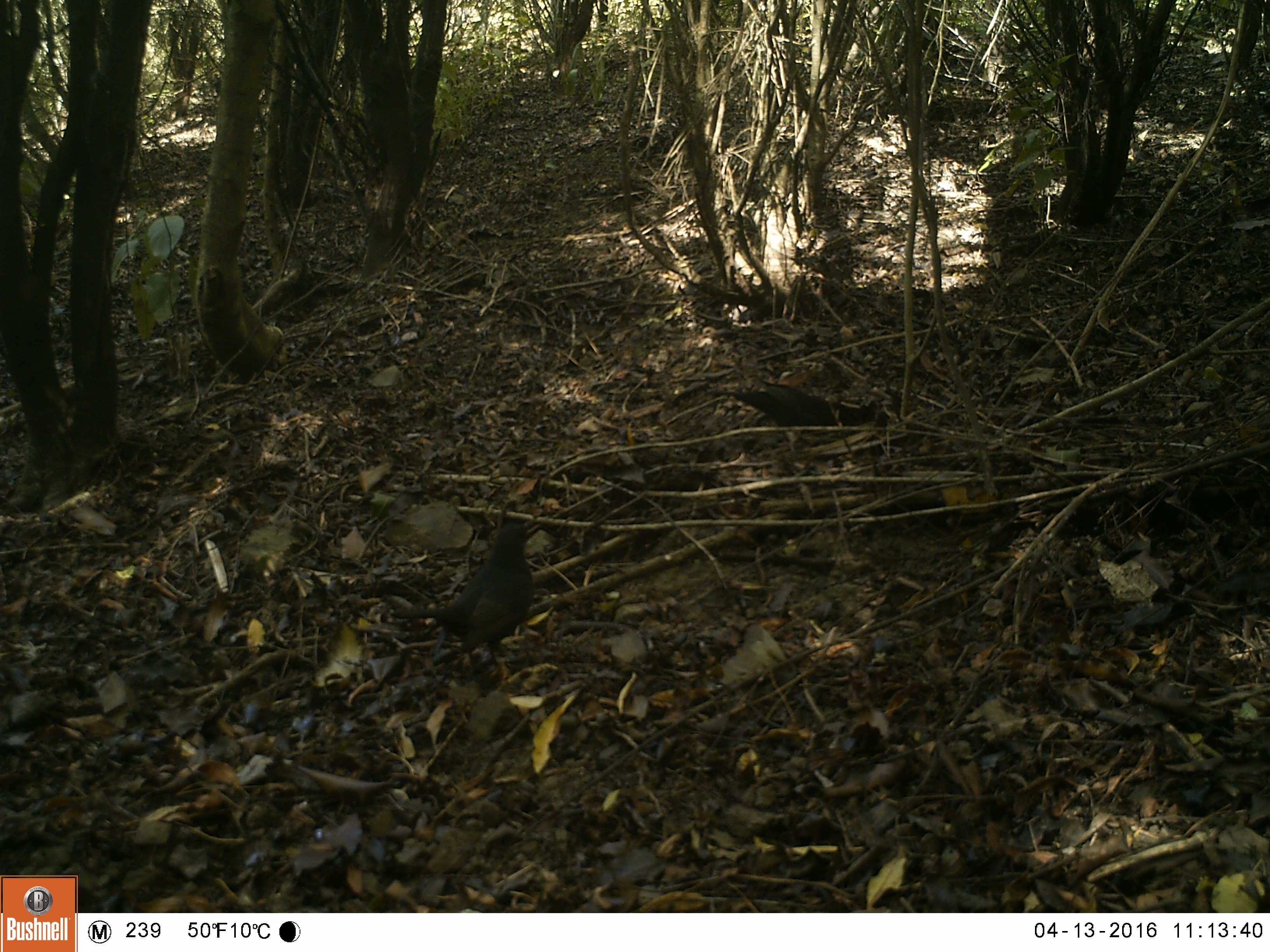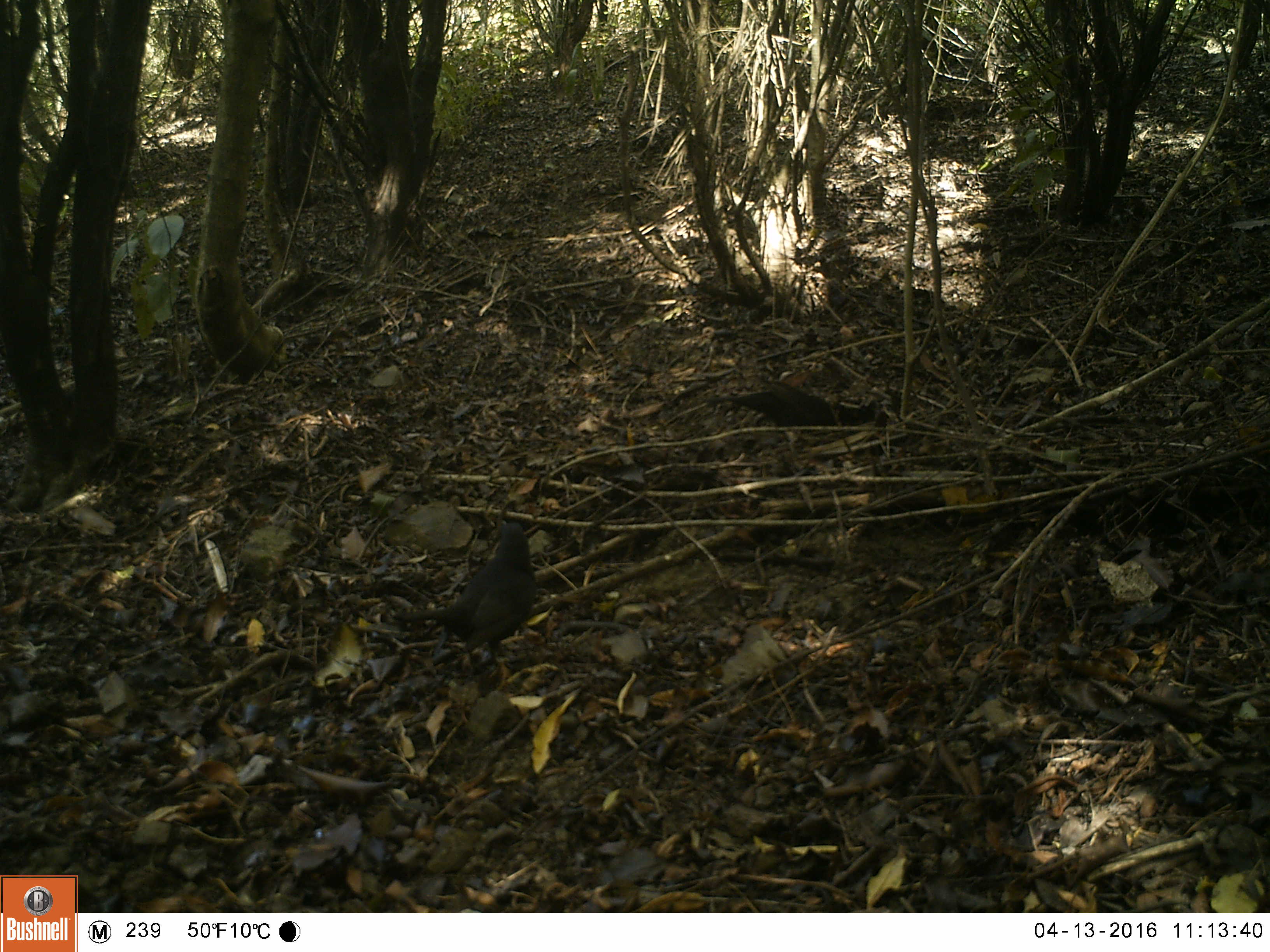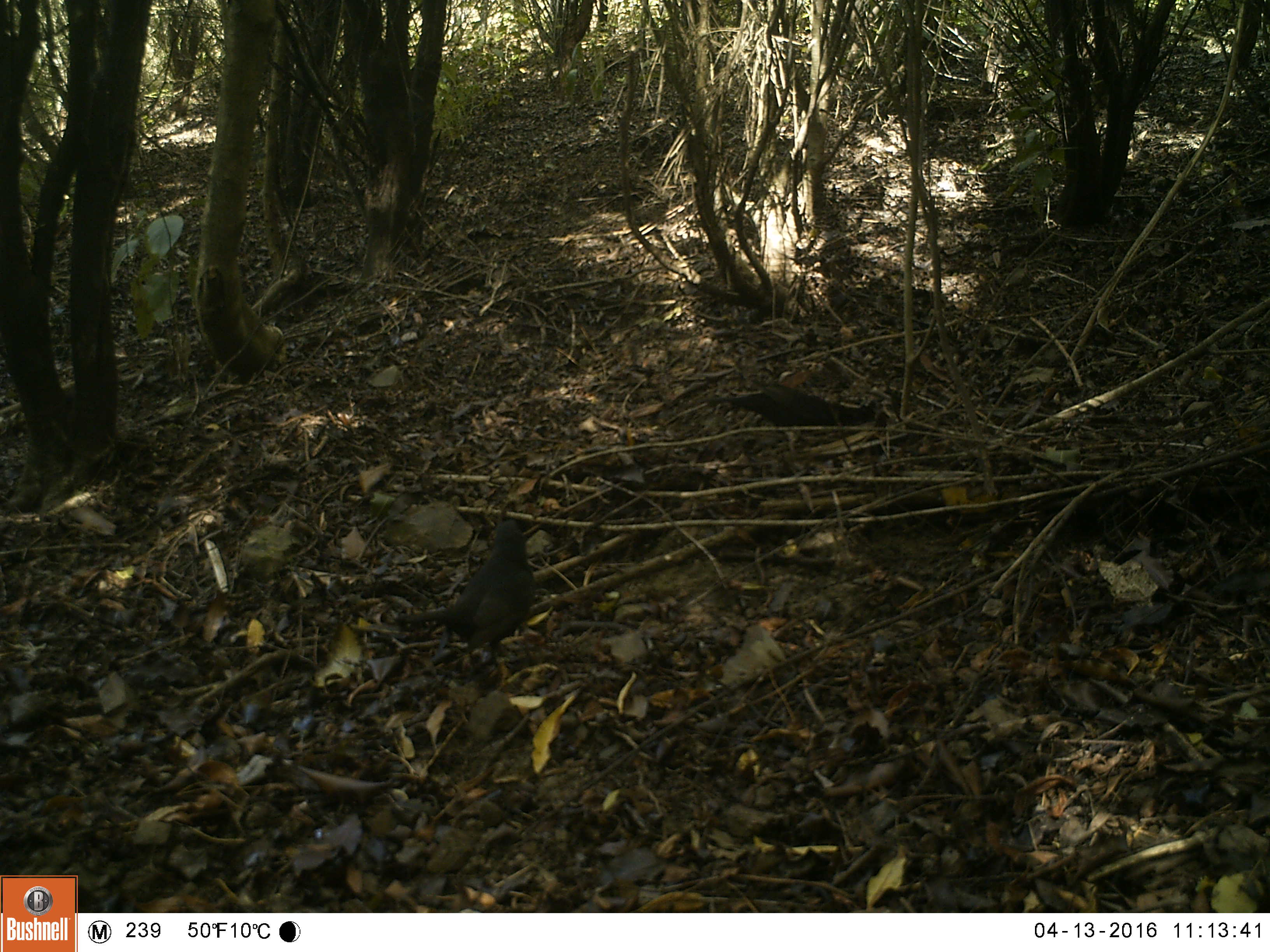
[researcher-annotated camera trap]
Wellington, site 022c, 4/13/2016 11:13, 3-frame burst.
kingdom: Animalia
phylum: Chordata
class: Aves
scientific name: Aves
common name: bird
Bird (Aves).